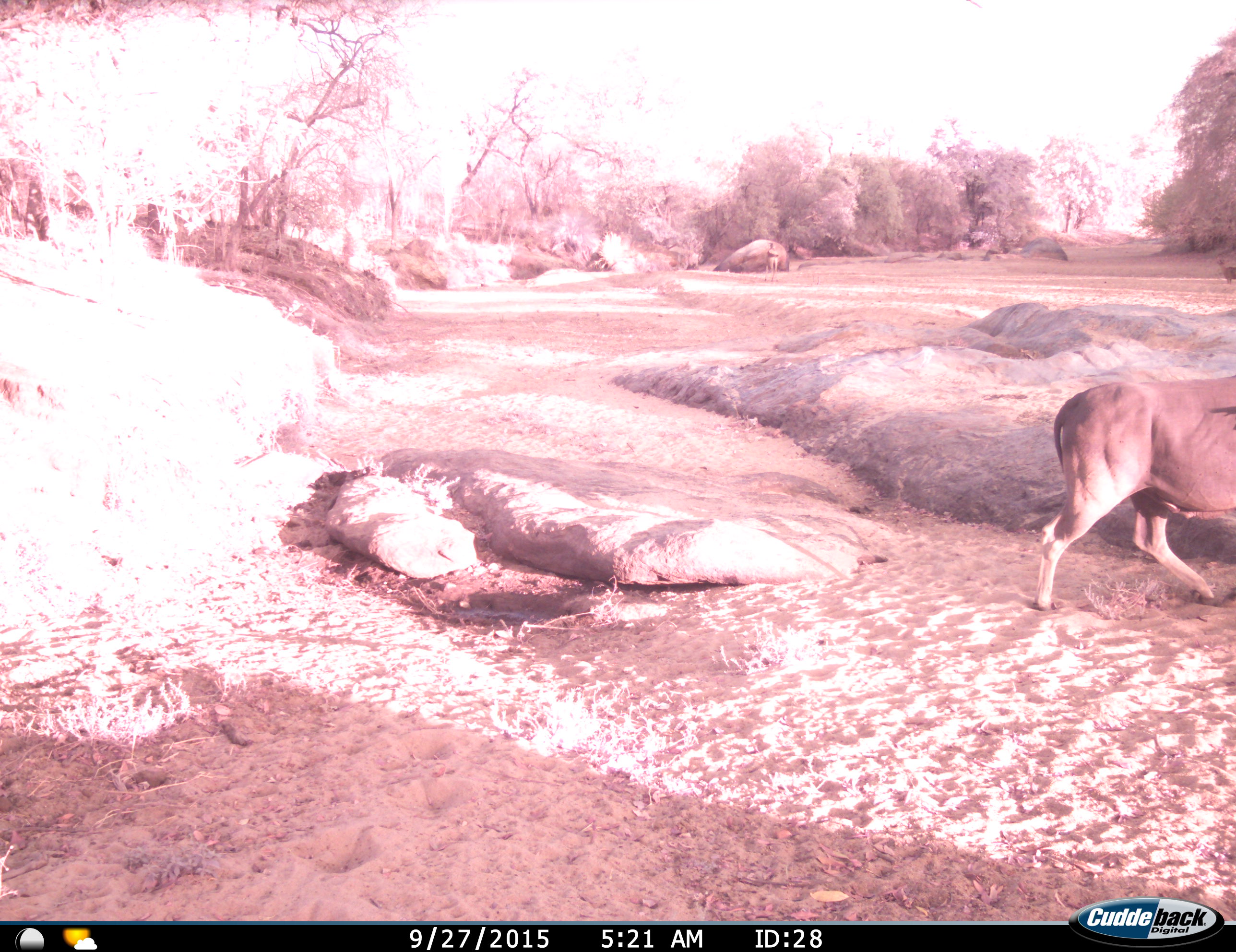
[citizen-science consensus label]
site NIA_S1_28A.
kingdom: Animalia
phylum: Chordata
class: Mammalia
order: Artiodactyla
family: Bovidae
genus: Tragelaphus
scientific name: Tragelaphus oryx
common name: eland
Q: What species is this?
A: Eland (Tragelaphus oryx).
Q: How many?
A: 1.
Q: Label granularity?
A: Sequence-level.